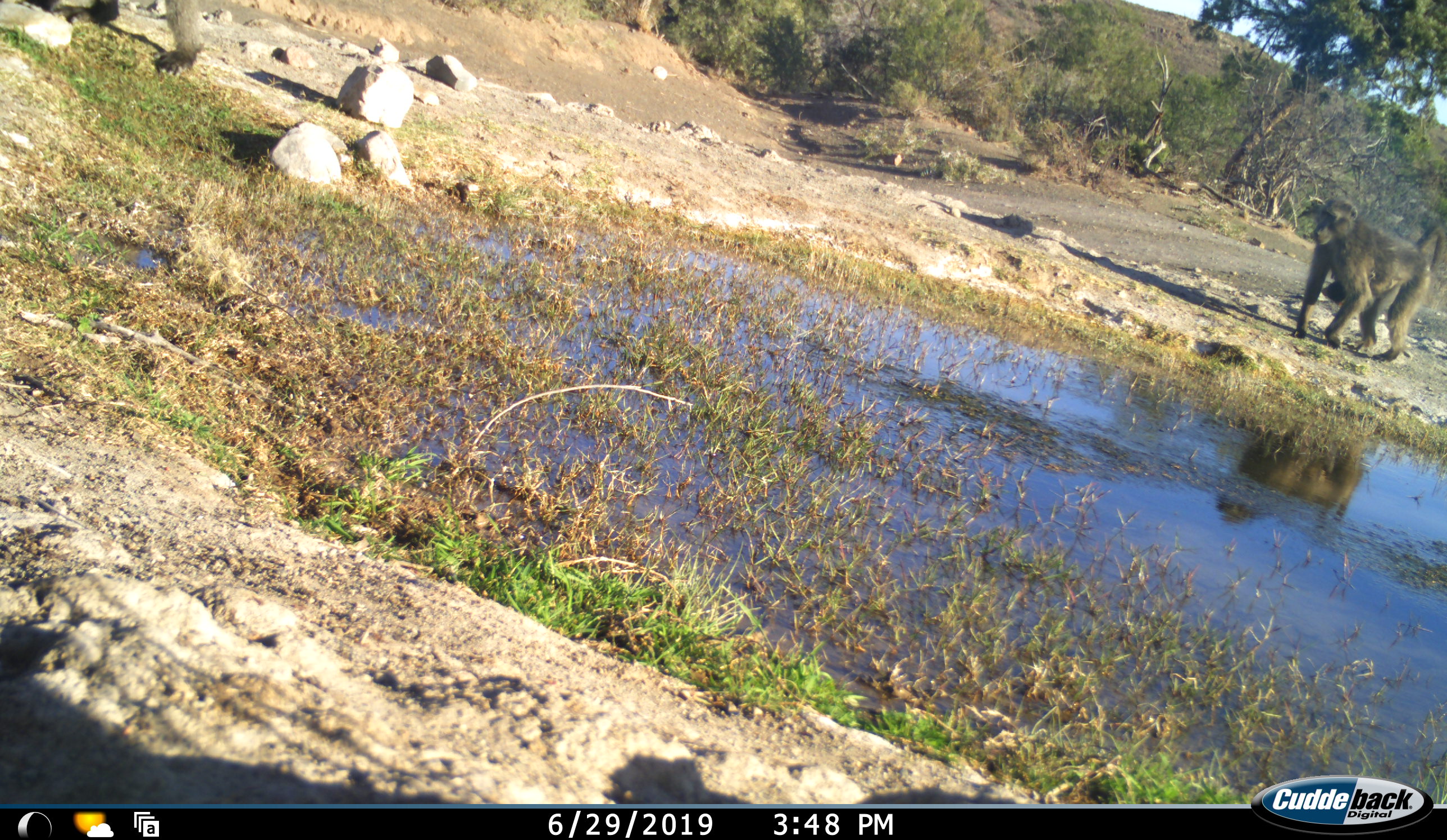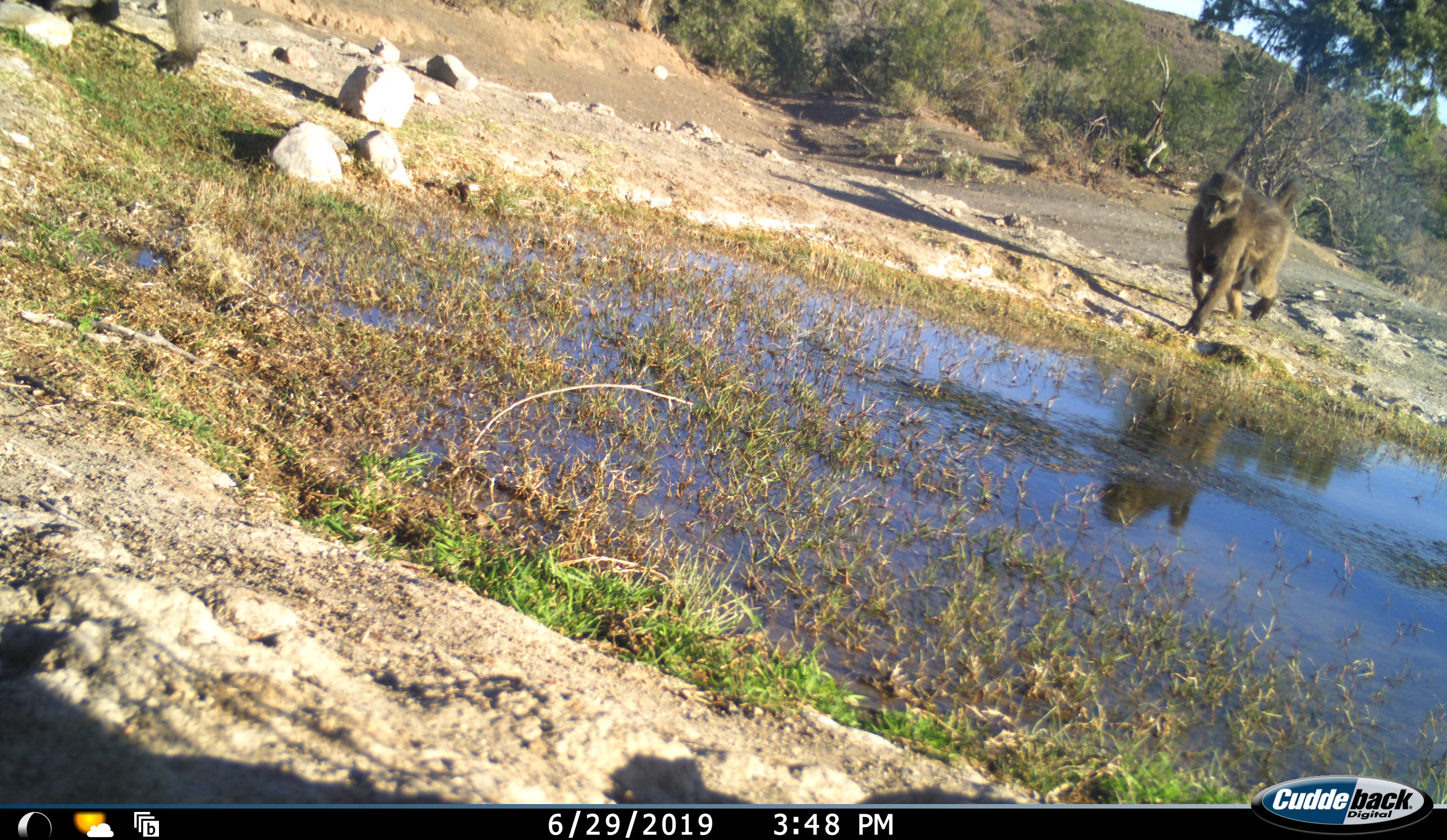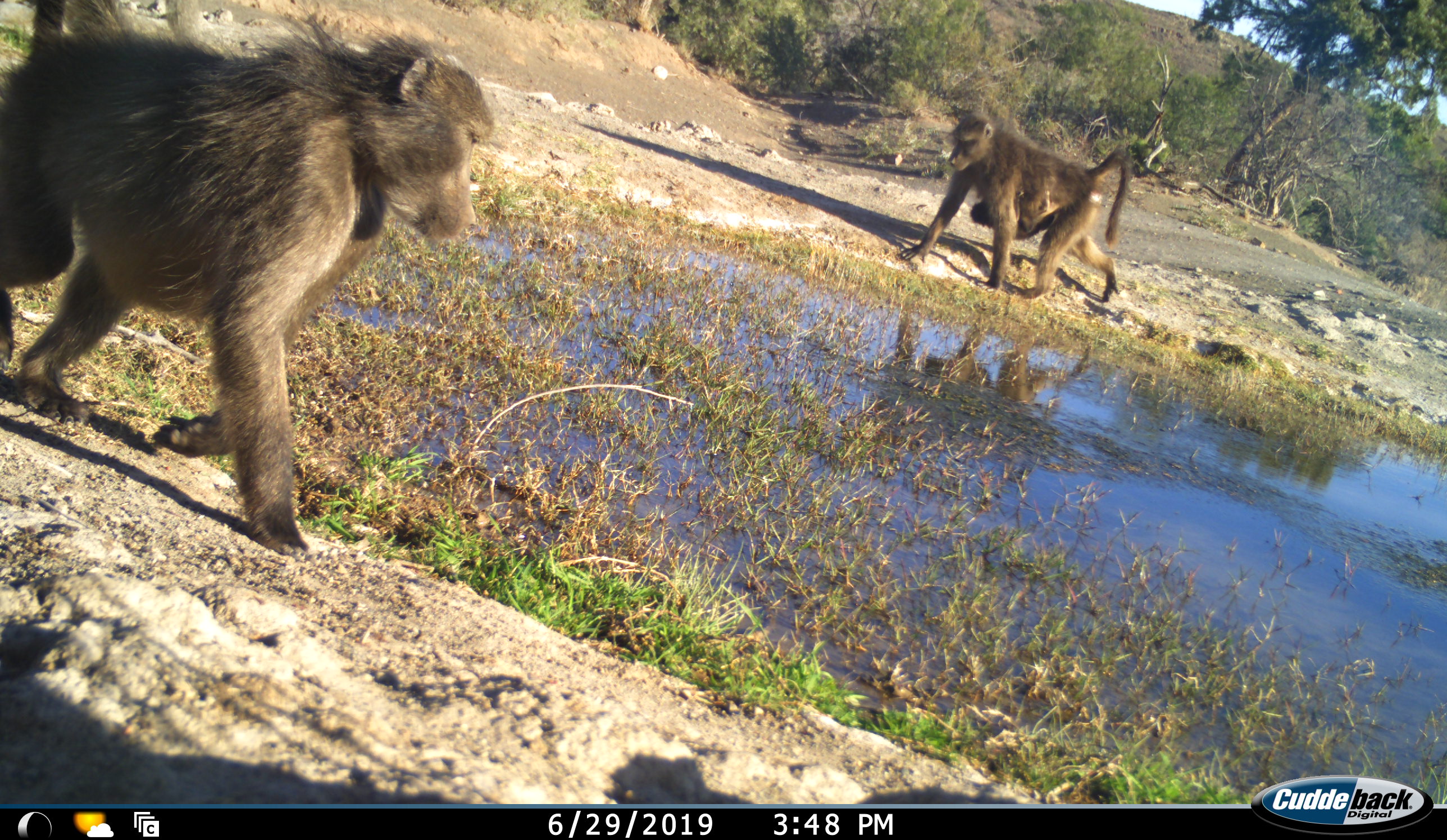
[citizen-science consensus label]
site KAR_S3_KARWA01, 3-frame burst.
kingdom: Animalia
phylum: Chordata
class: Mammalia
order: Primates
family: Cercopithecidae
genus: Papio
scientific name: Papio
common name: baboon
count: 3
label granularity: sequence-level